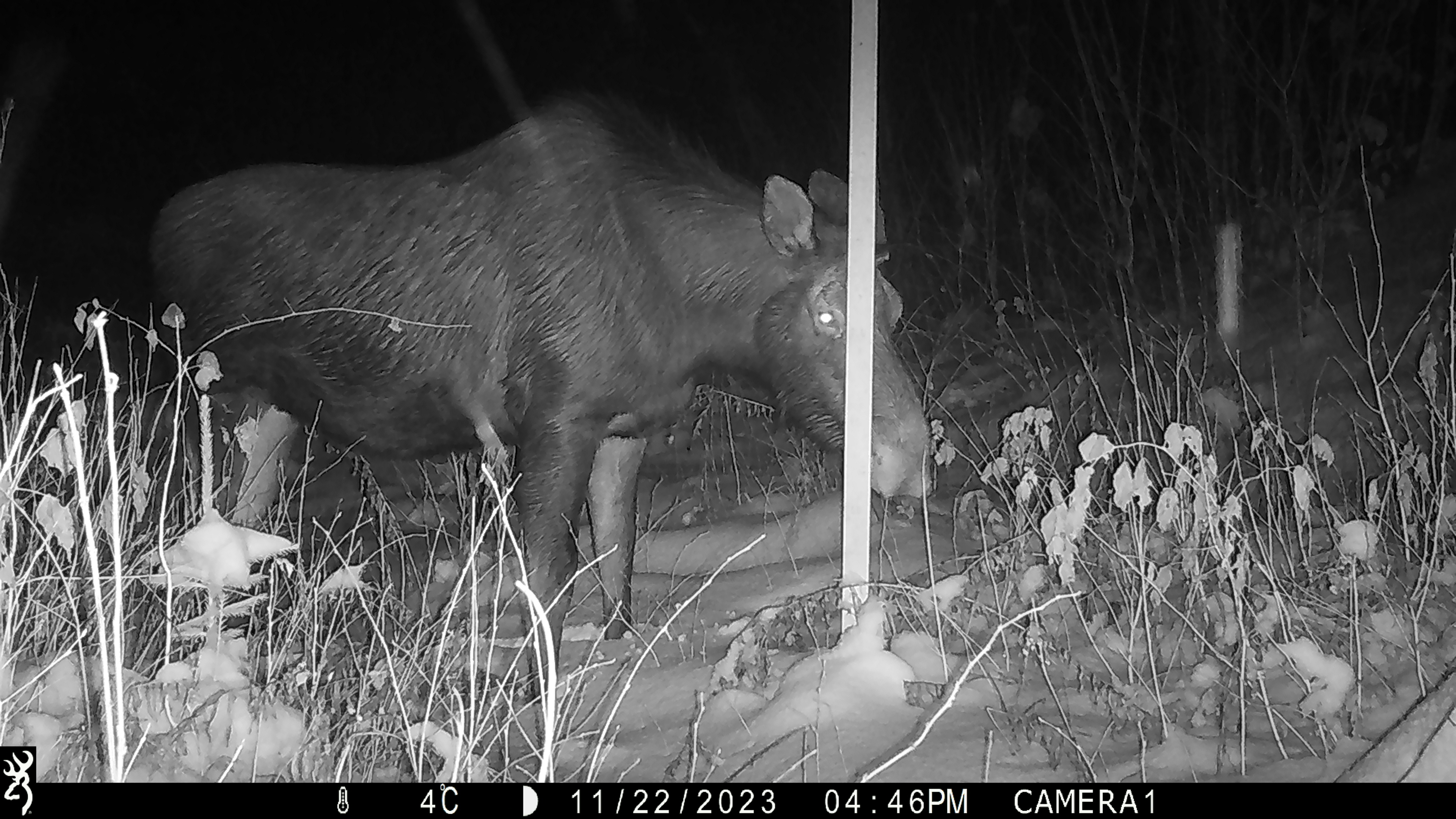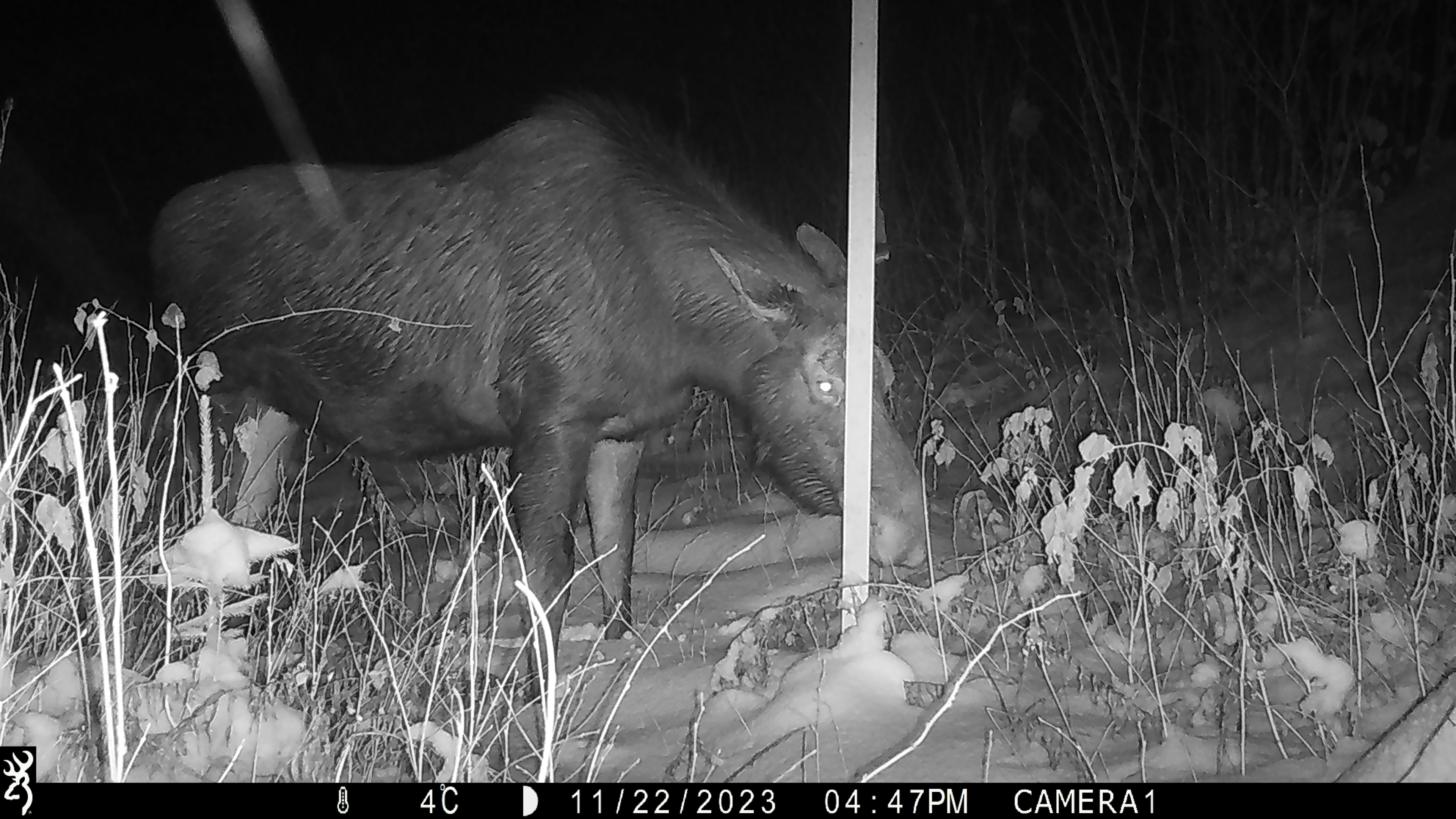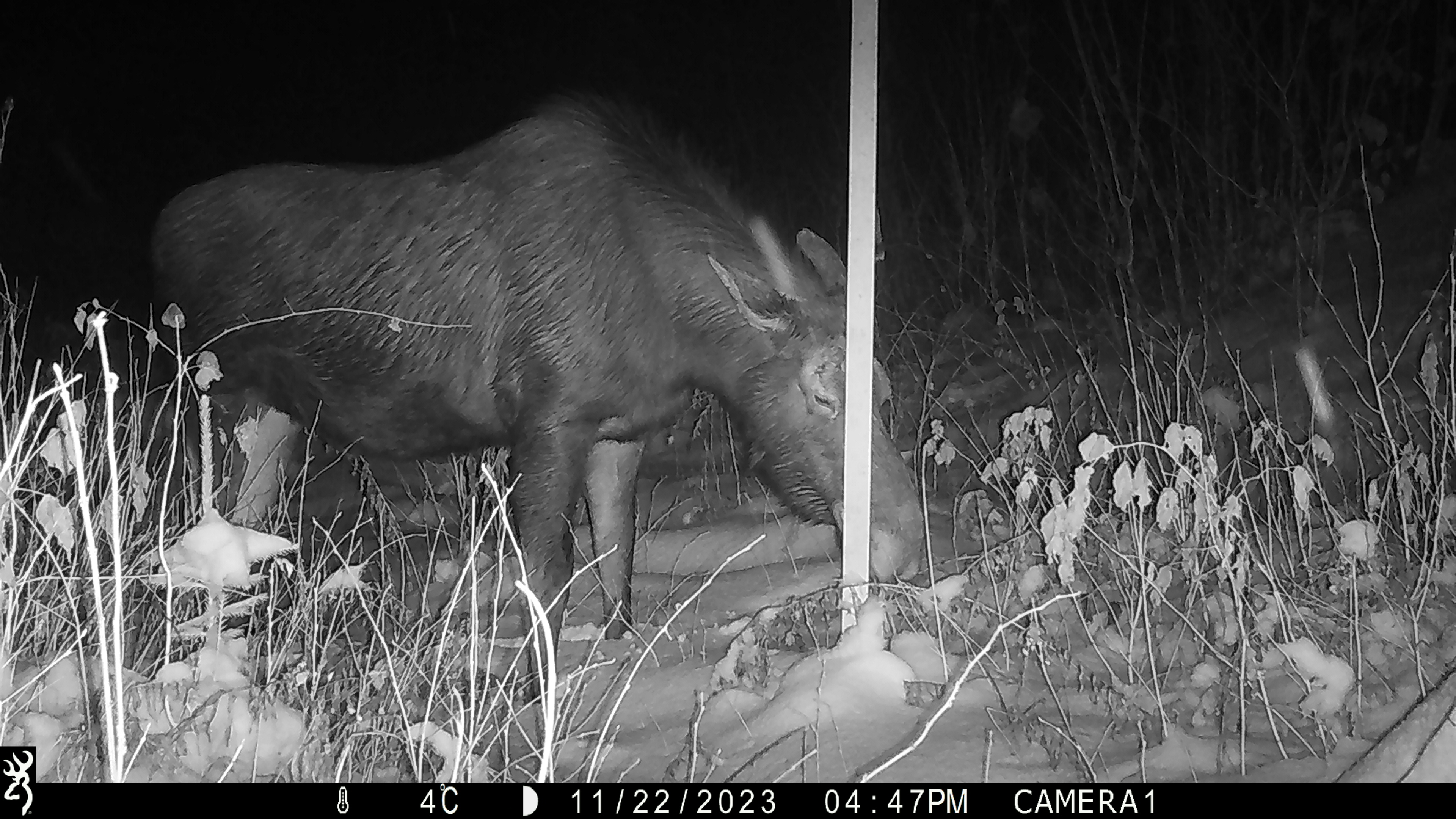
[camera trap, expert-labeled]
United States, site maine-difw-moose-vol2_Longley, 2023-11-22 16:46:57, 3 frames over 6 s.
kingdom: Animalia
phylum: Chordata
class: Mammalia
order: Artiodactyla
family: Cervidae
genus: Alces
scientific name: Alces alces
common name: moose